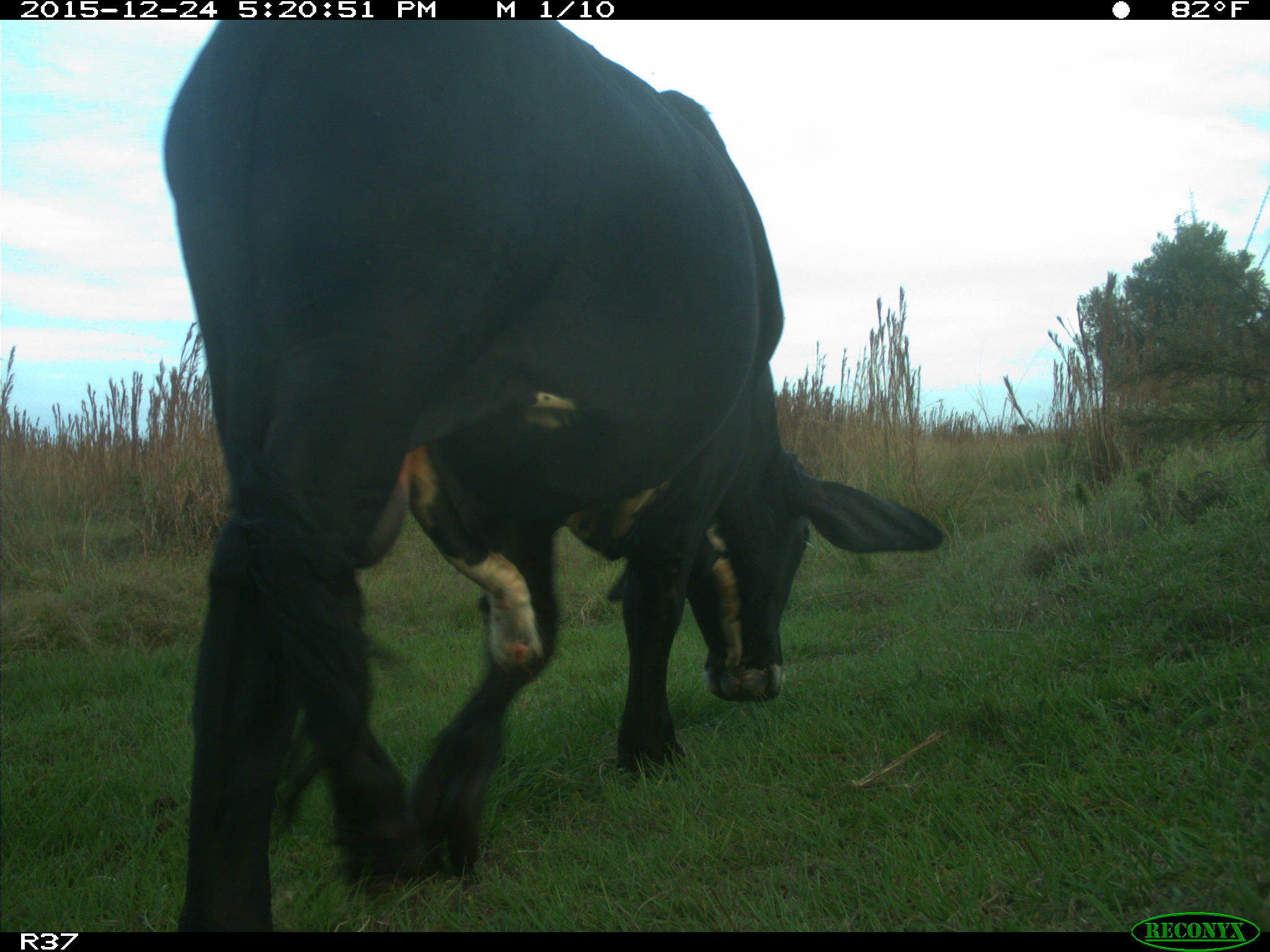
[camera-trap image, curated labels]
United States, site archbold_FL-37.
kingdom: Animalia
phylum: Chordata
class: Mammalia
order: Artiodactyla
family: Bovidae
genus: Bos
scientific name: Bos taurus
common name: domestic cow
Bos taurus (domestic cow).